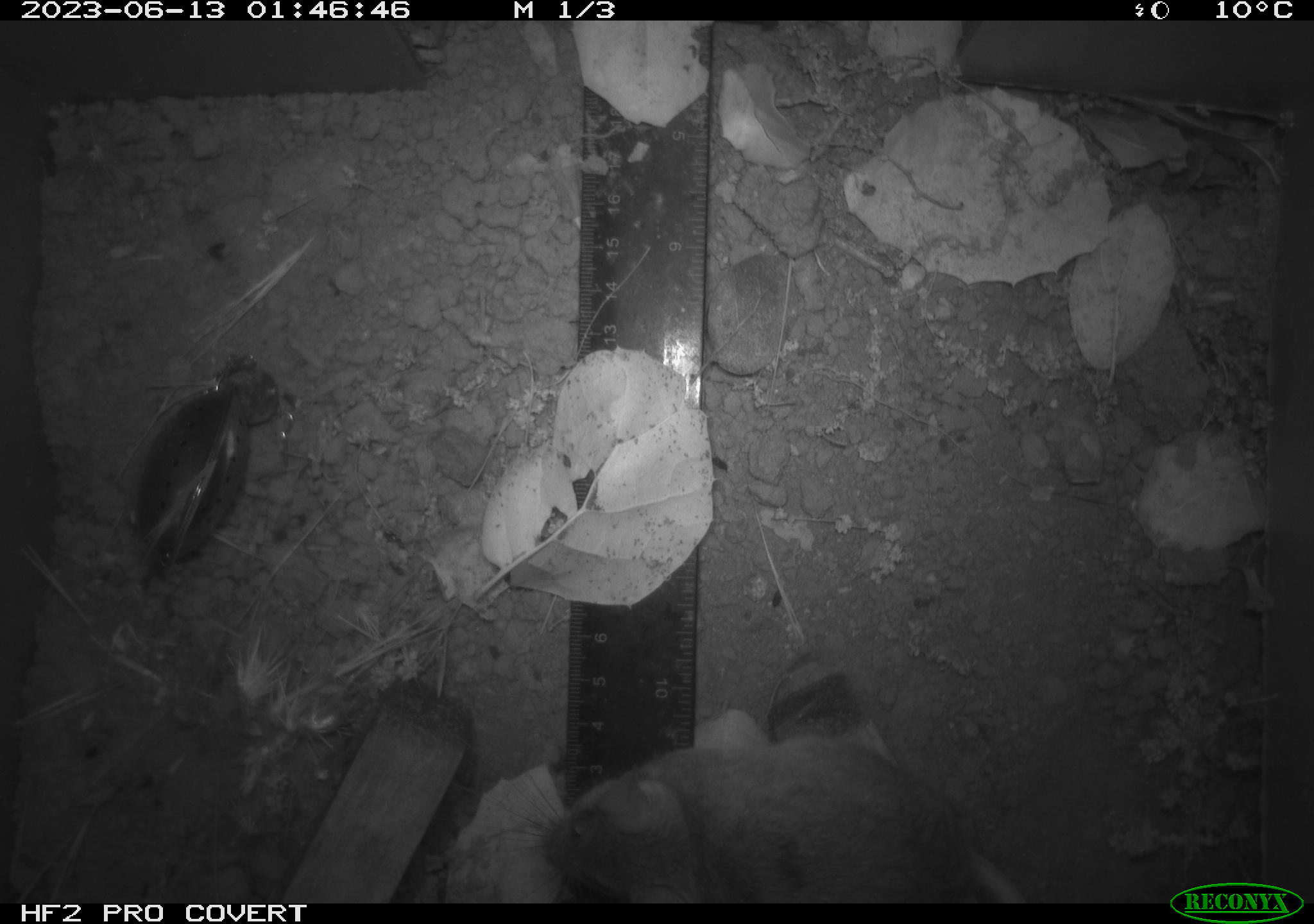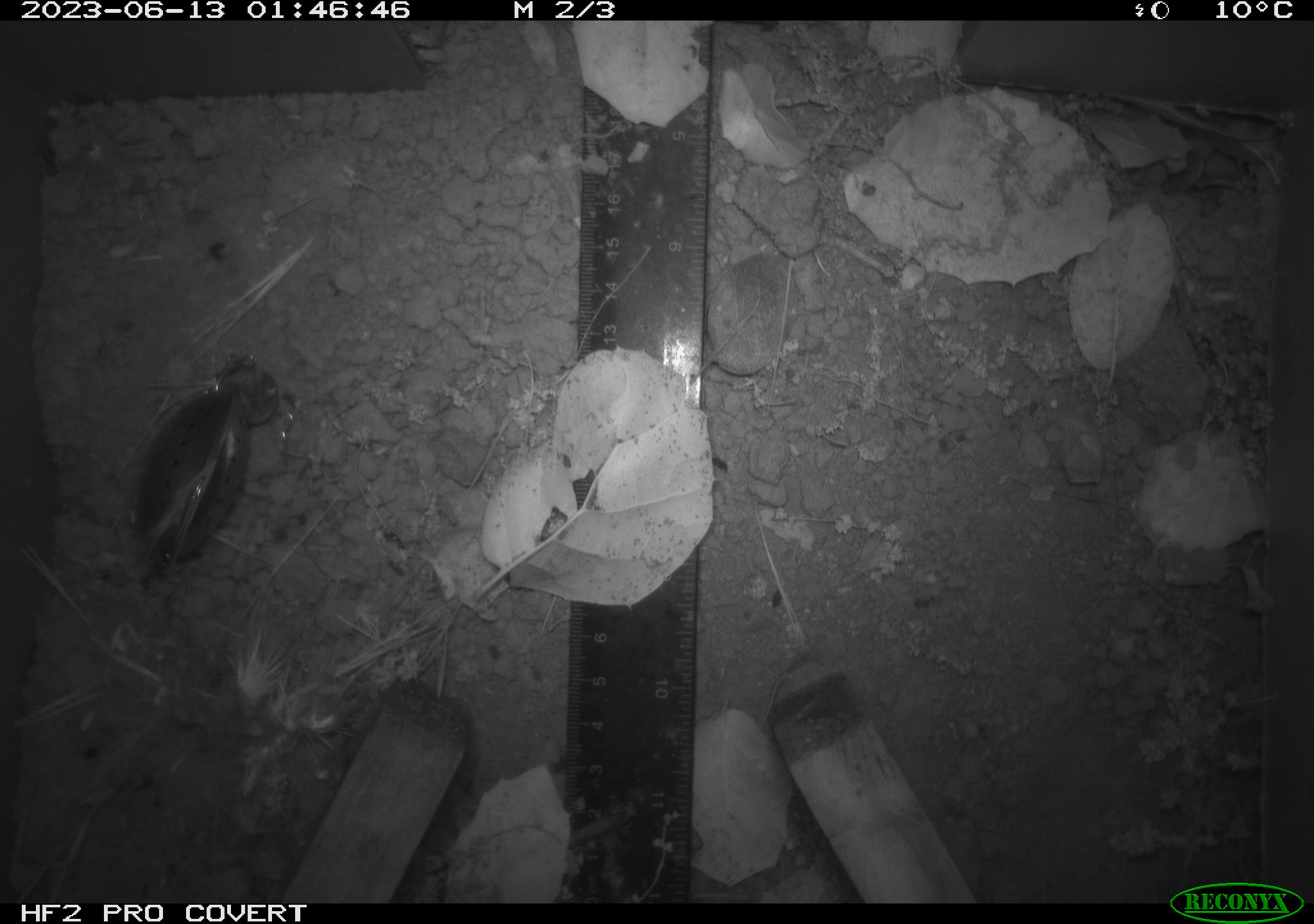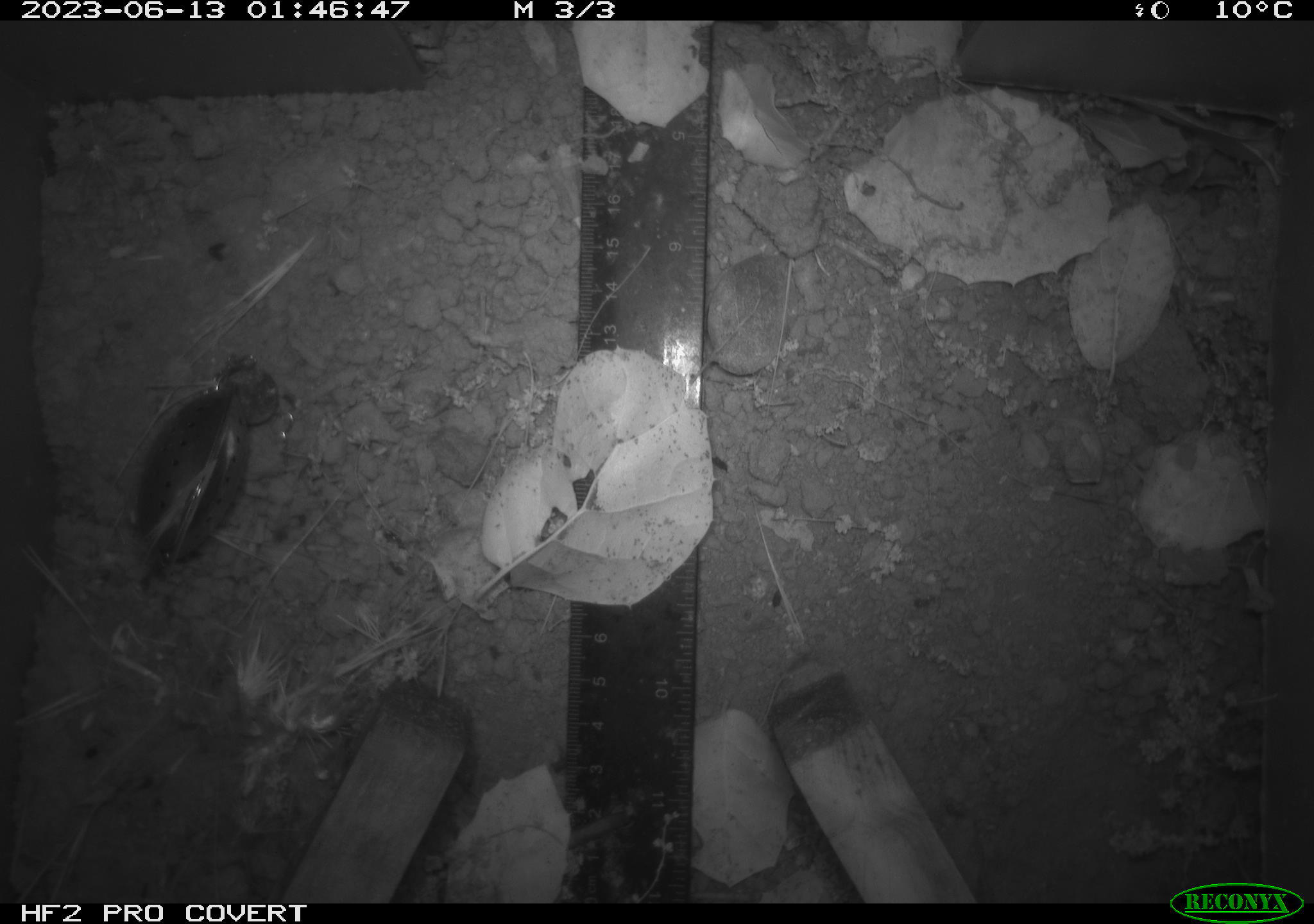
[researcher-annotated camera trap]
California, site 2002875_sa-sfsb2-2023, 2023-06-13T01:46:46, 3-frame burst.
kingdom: Animalia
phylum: Chordata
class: Mammalia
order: Rodentia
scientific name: Rodentia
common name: mouse species